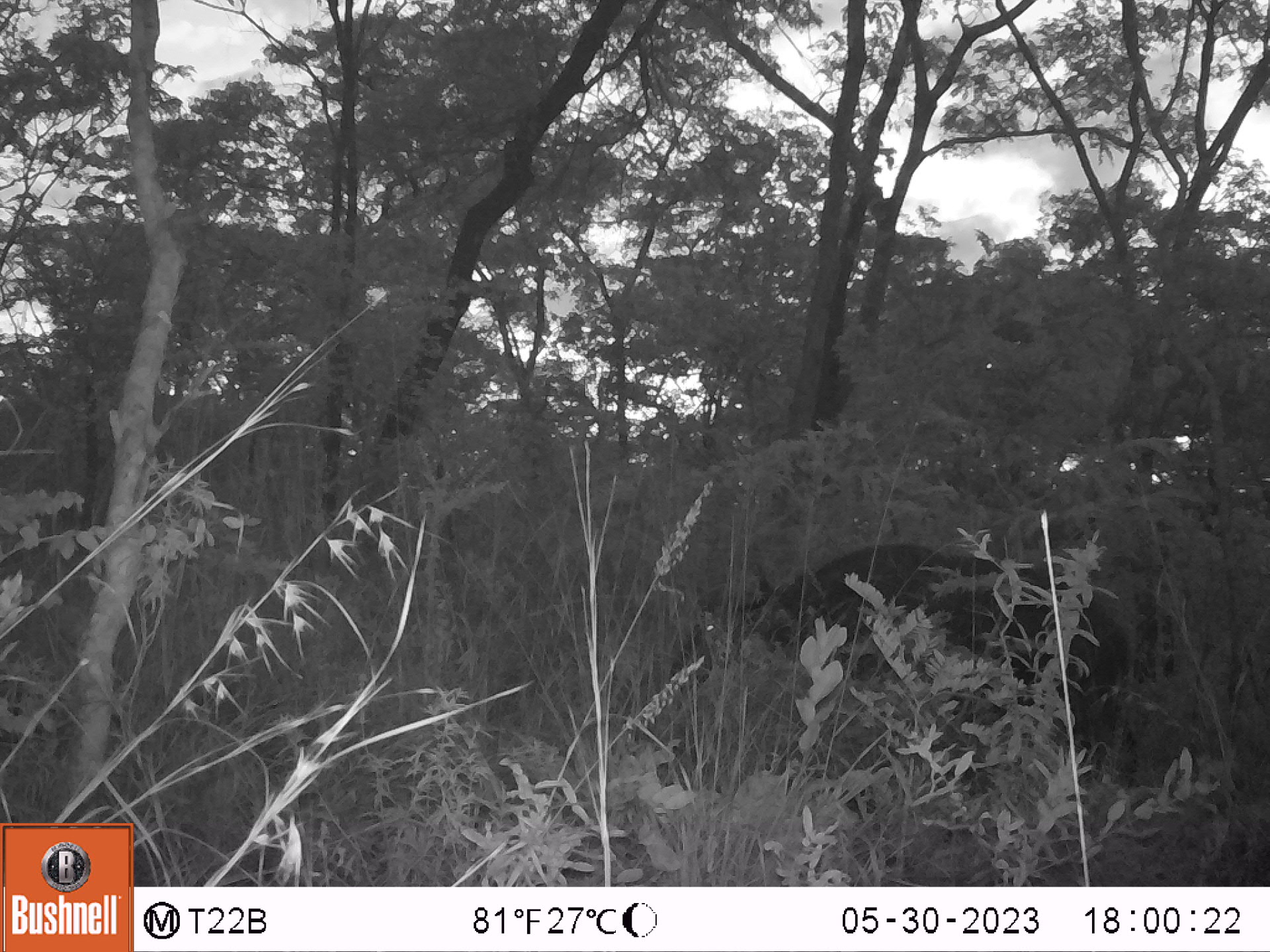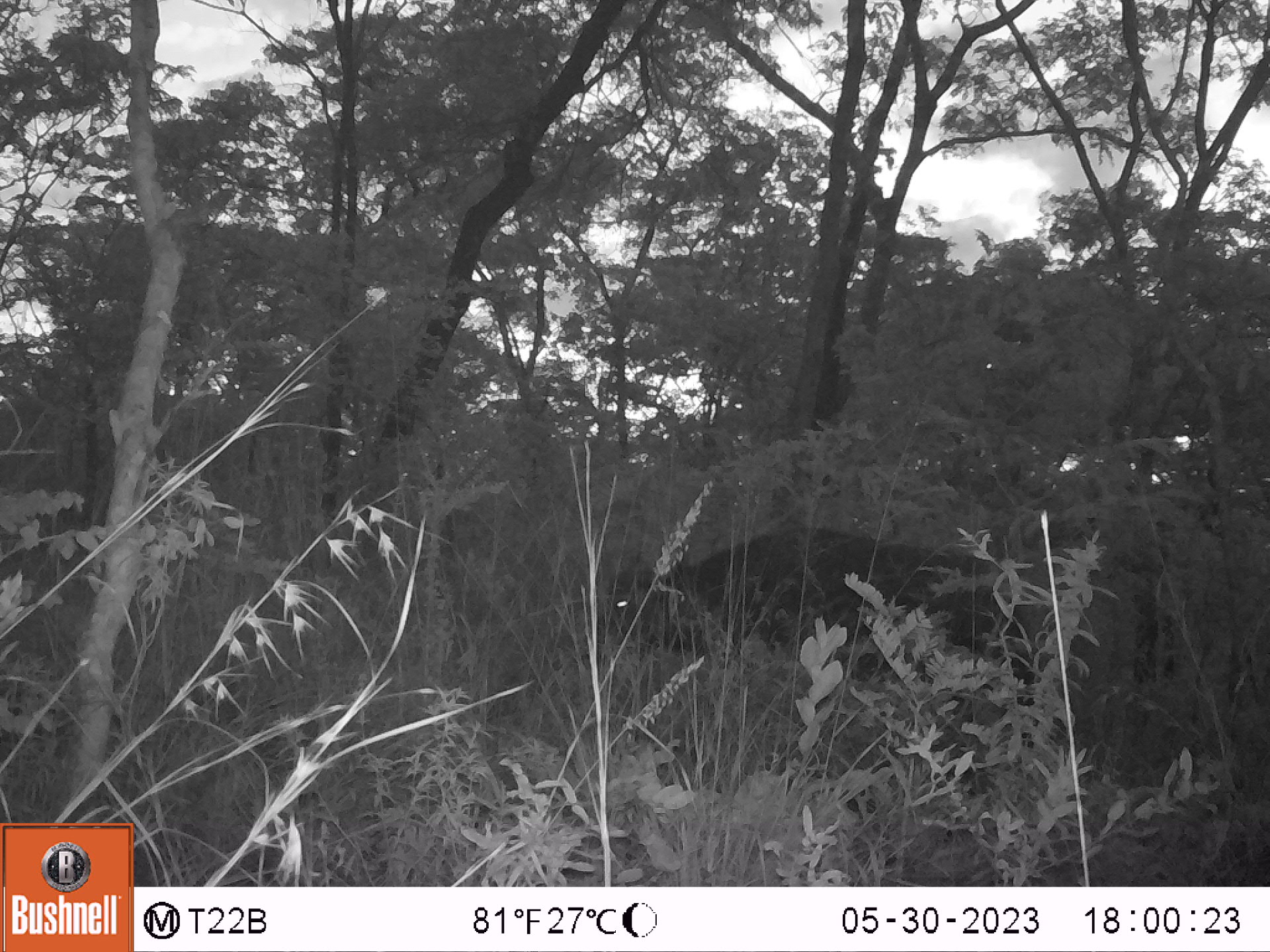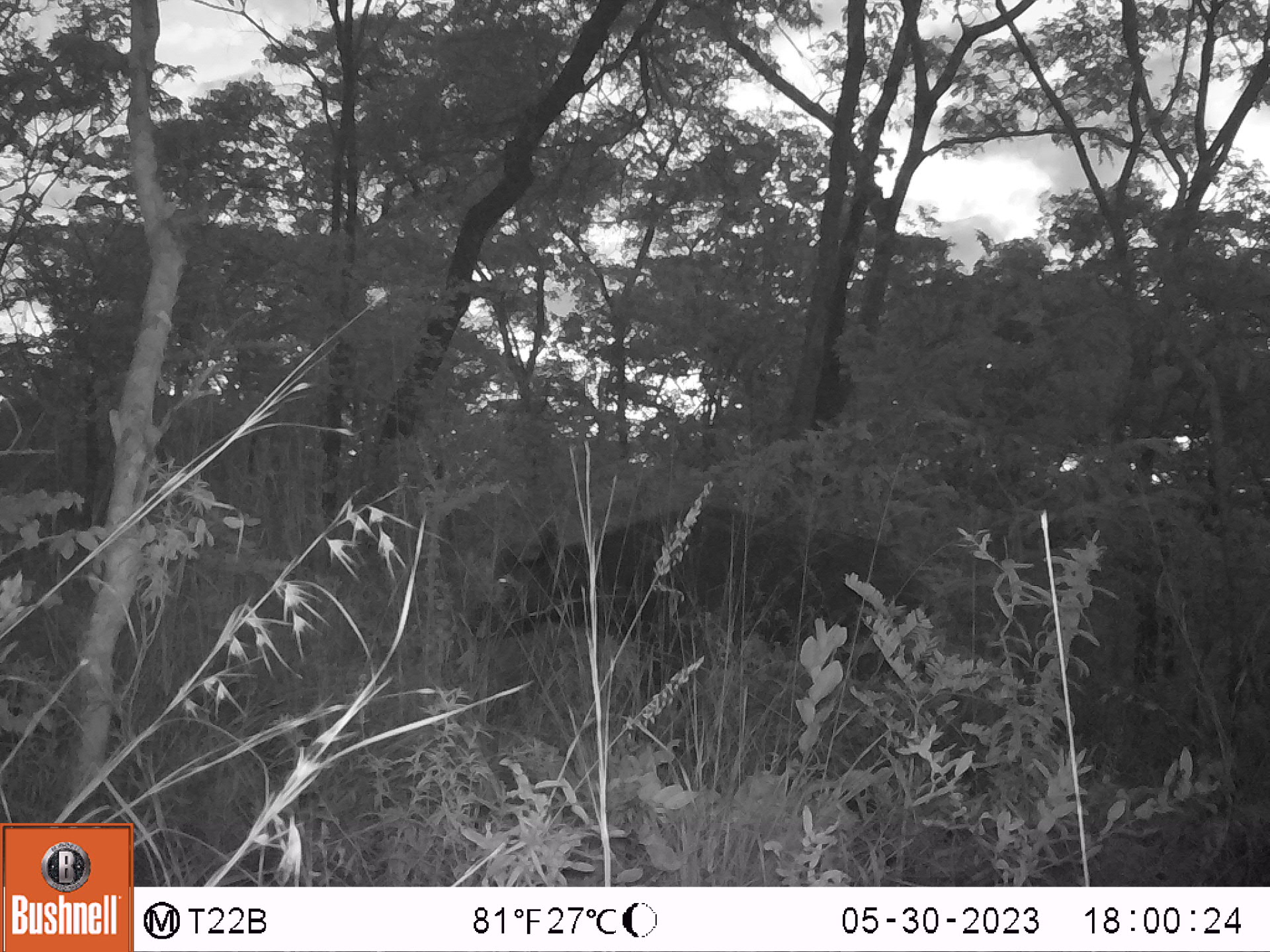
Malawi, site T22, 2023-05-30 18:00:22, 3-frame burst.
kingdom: Animalia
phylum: Chordata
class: Mammalia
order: Artiodactyla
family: Bovidae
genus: Syncerus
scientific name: Syncerus caffer caffer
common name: cape buffalo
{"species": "cape buffalo (Syncerus caffer caffer)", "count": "1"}